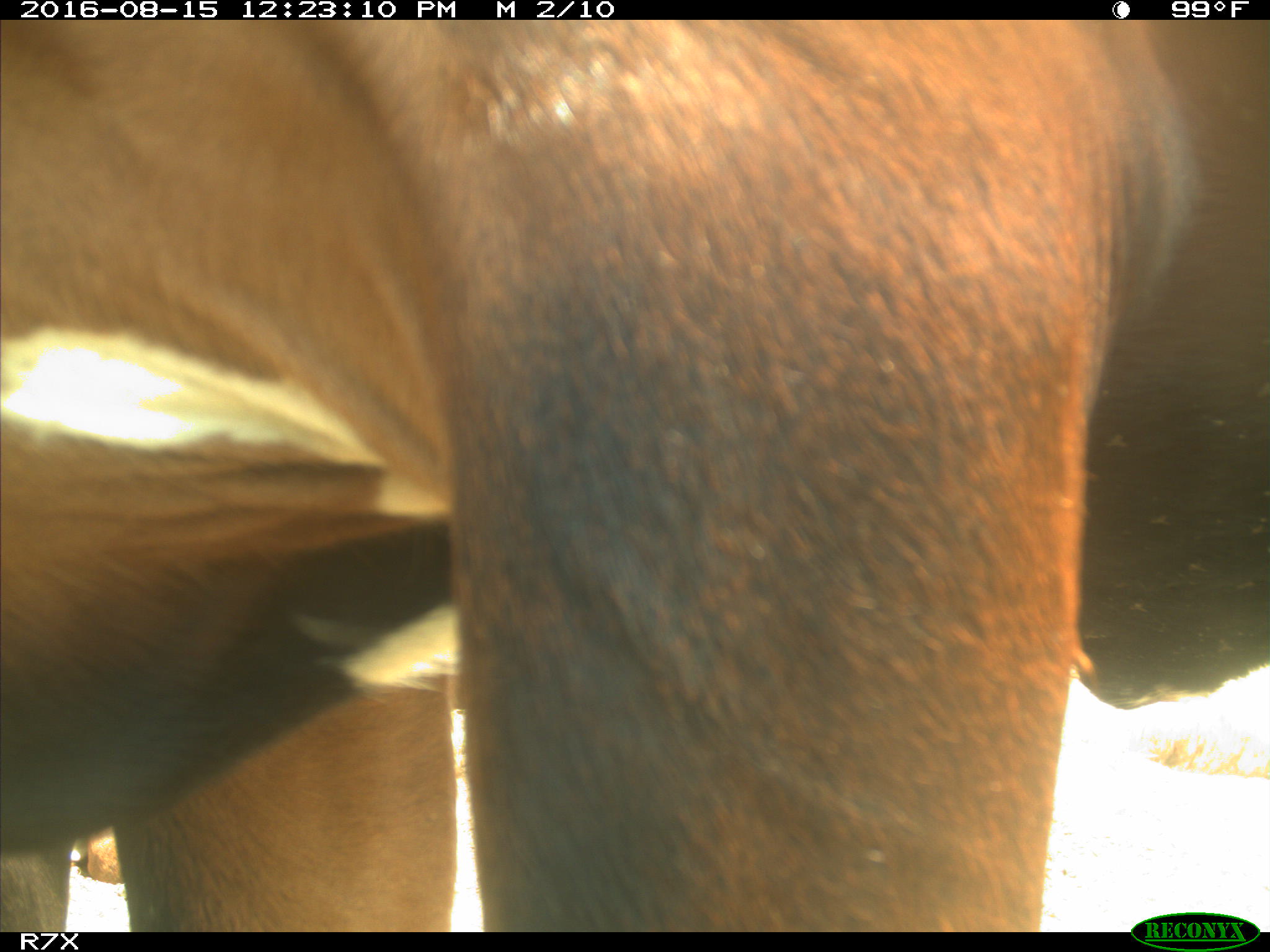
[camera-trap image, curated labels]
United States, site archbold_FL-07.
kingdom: Animalia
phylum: Chordata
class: Mammalia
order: Artiodactyla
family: Bovidae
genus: Bos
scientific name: Bos taurus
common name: domestic cow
Bos taurus (domestic cow).